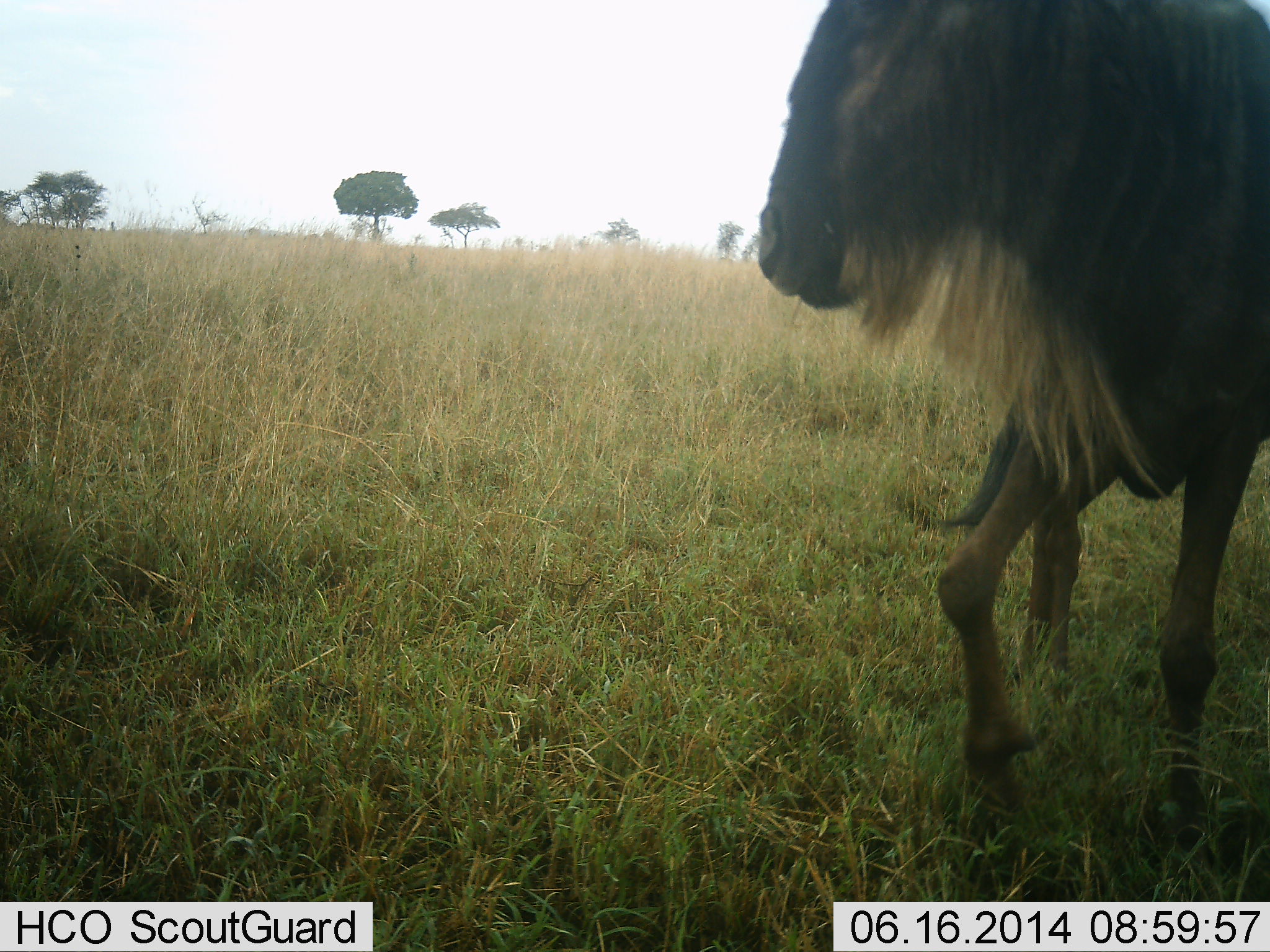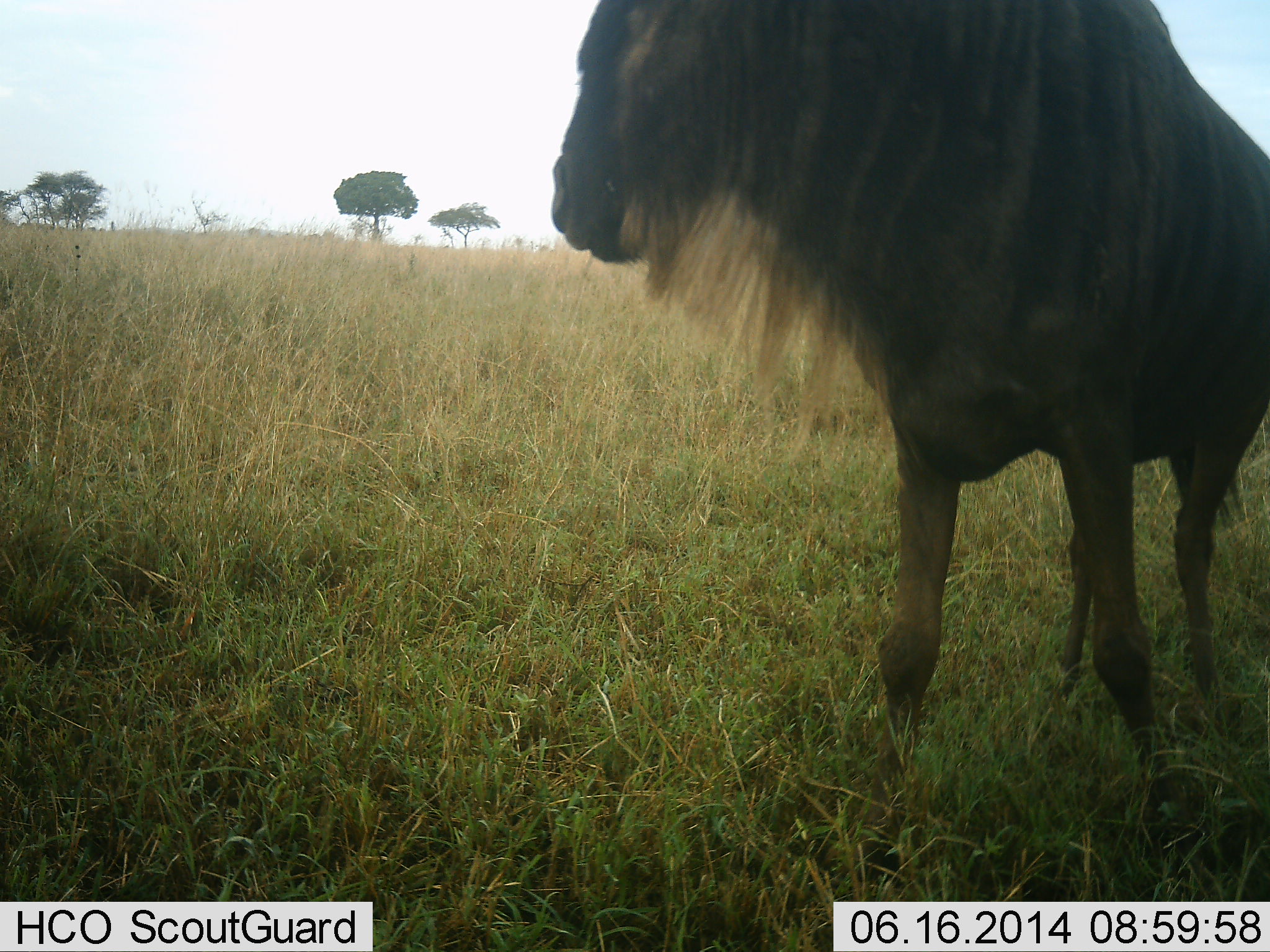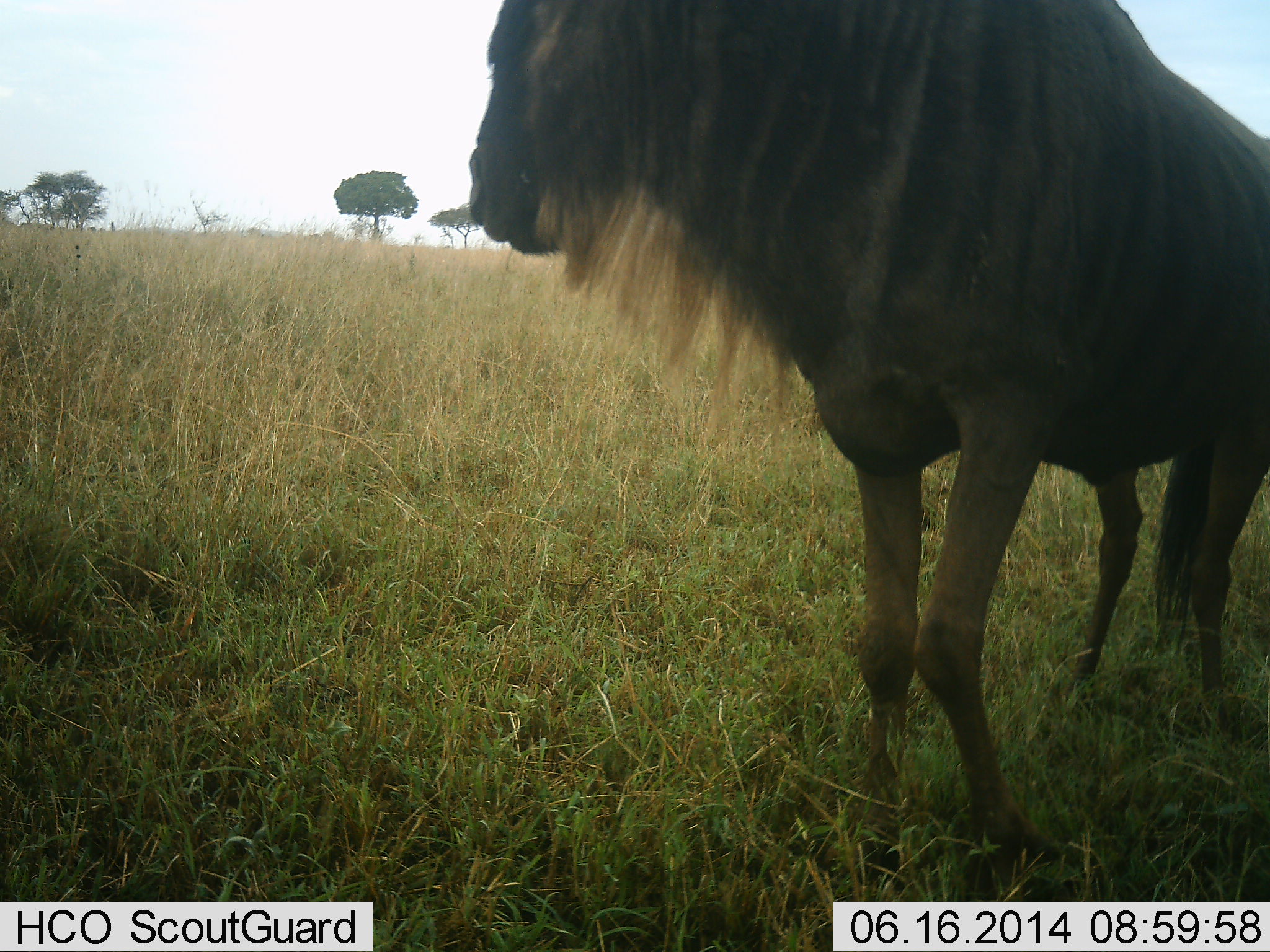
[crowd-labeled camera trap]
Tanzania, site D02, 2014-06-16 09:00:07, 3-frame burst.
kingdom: Animalia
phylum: Chordata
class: Mammalia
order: Artiodactyla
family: Bovidae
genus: Connochaetes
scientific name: Connochaetes taurinus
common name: blue wildebeest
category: wildebeest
Wildebeest (blue wildebeest) (Connochaetes taurinus), count 1. Behavior (volunteer vote fractions): standing 40%, resting 0%, moving 70%, interacting 0%. Young present (vote fraction): 0%. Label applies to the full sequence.